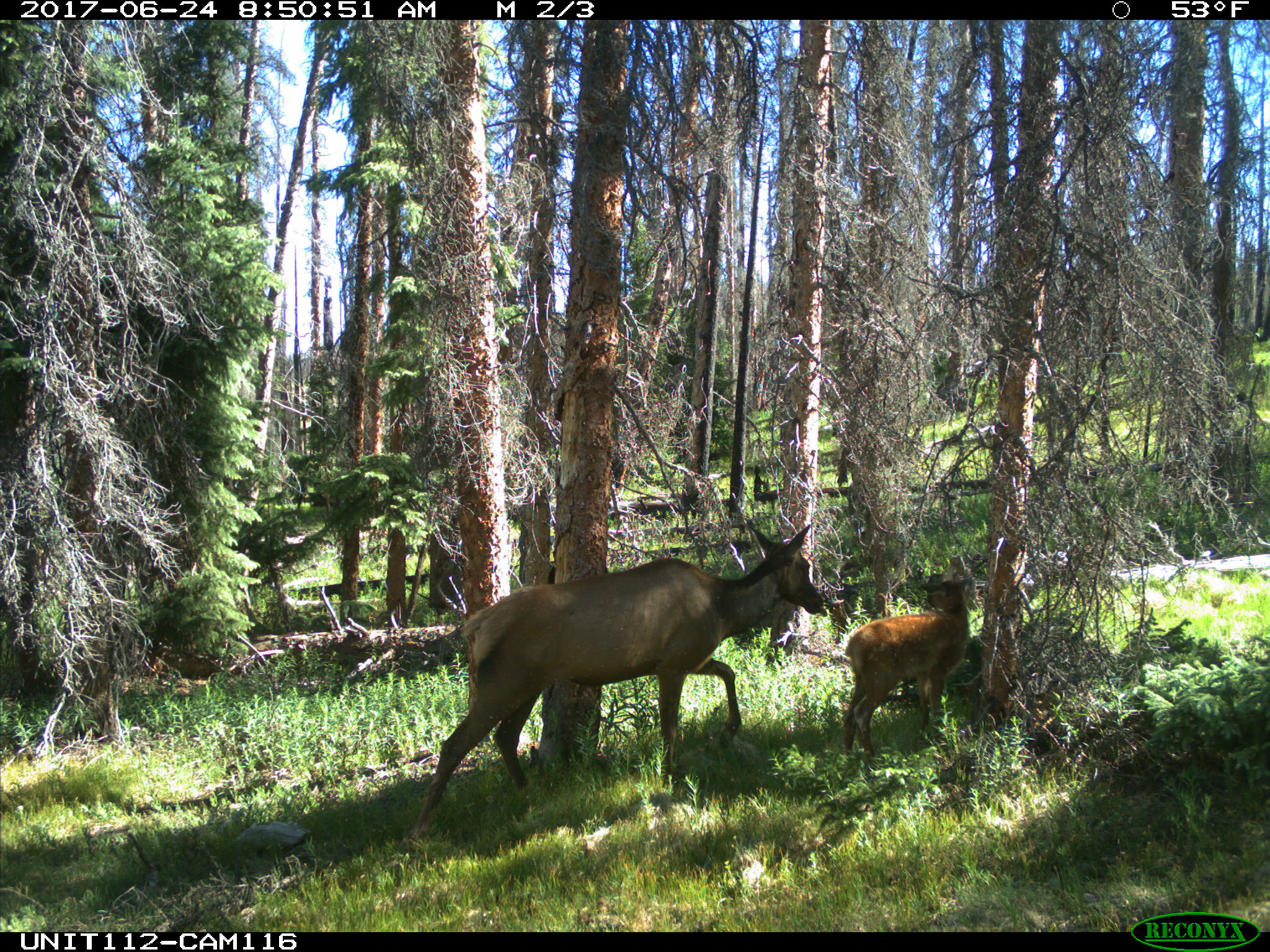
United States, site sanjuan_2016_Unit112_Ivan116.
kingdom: Animalia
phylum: Chordata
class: Mammalia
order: Artiodactyla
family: Cervidae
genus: Cervus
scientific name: Cervus elaphus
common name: red deer